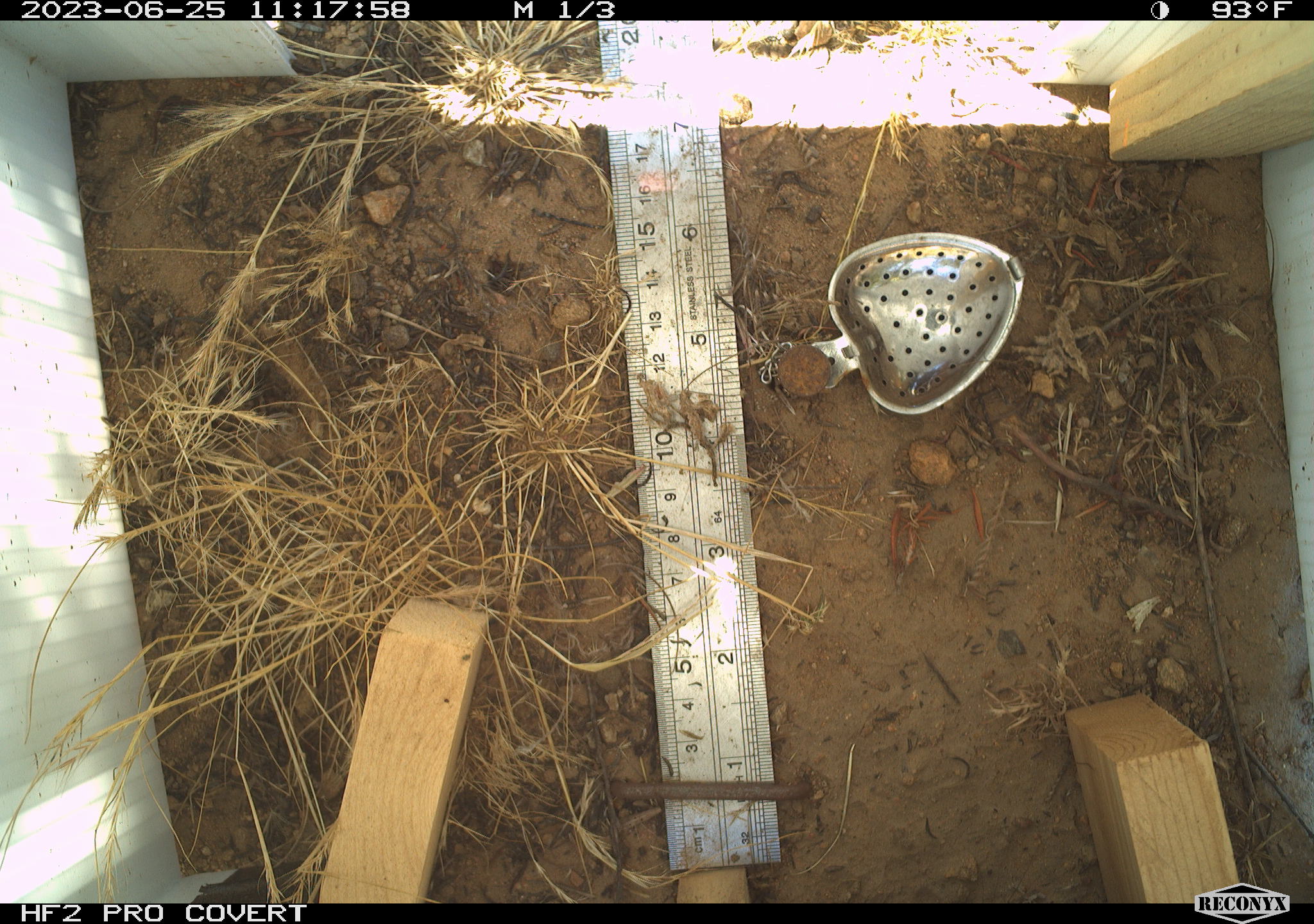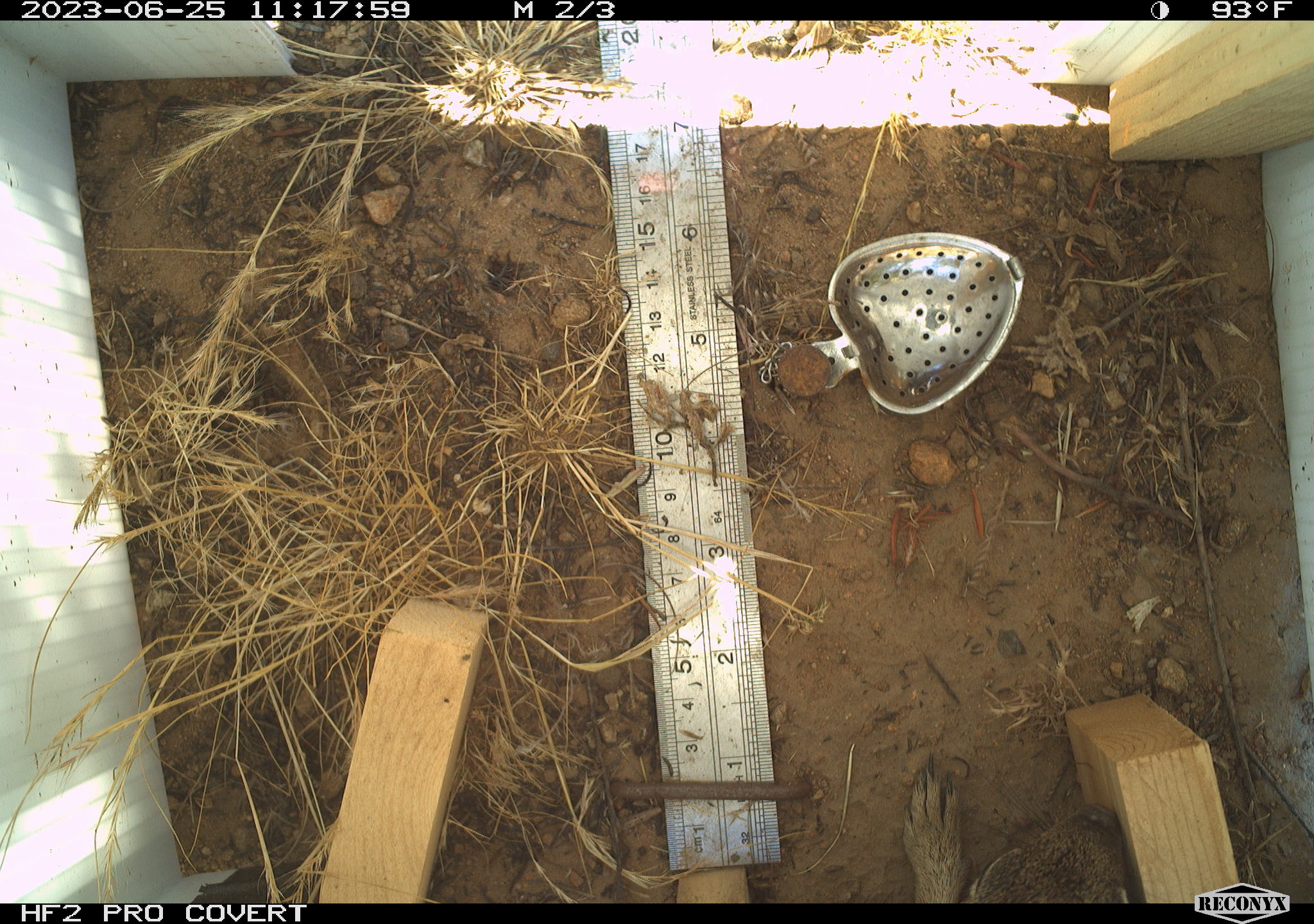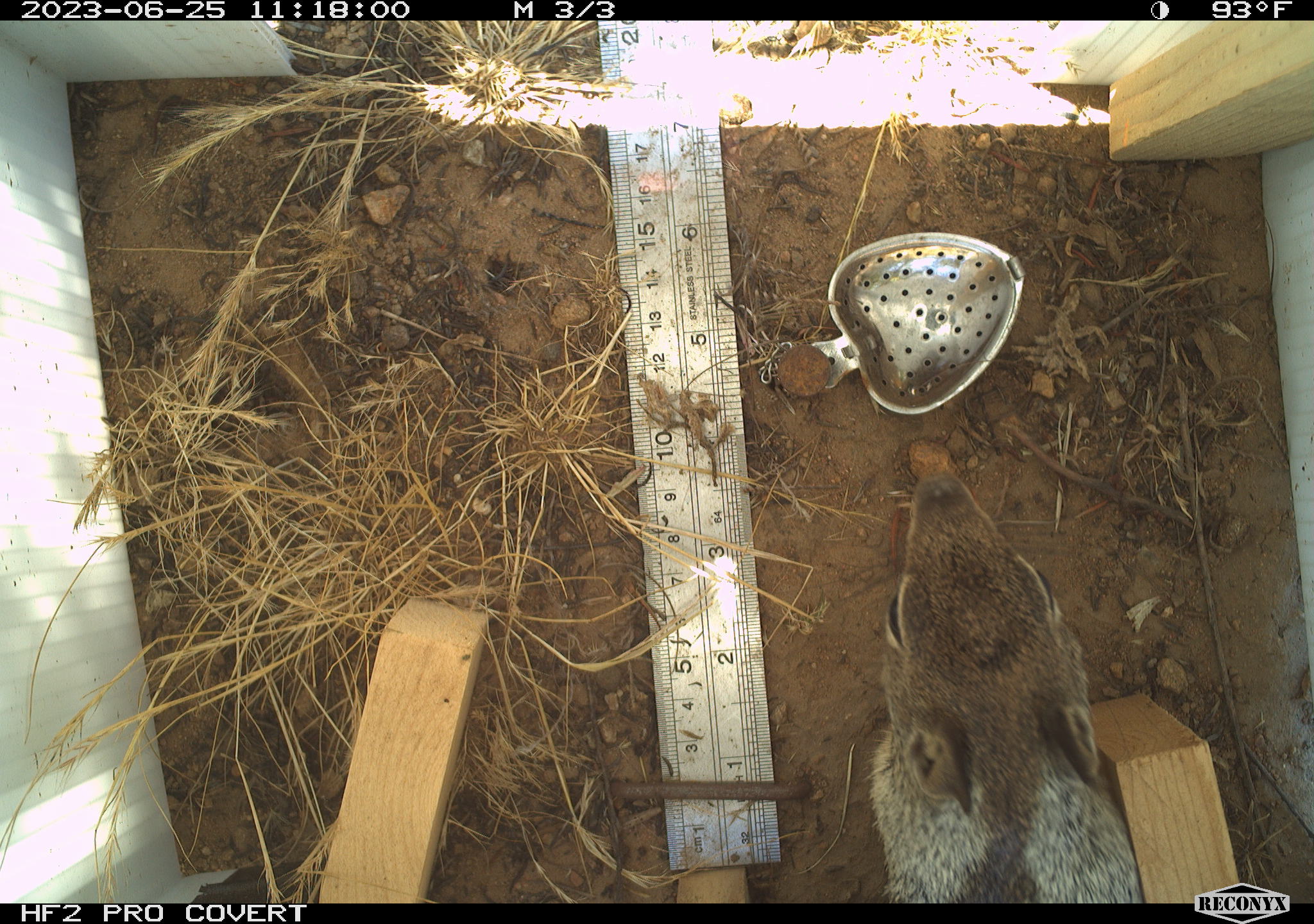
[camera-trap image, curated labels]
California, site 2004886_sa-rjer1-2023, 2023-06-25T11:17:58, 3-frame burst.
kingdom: Animalia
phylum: Chordata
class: Mammalia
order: Rodentia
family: Sciuridae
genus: Otospermophilus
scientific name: Otospermophilus beecheyi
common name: california ground squirrel